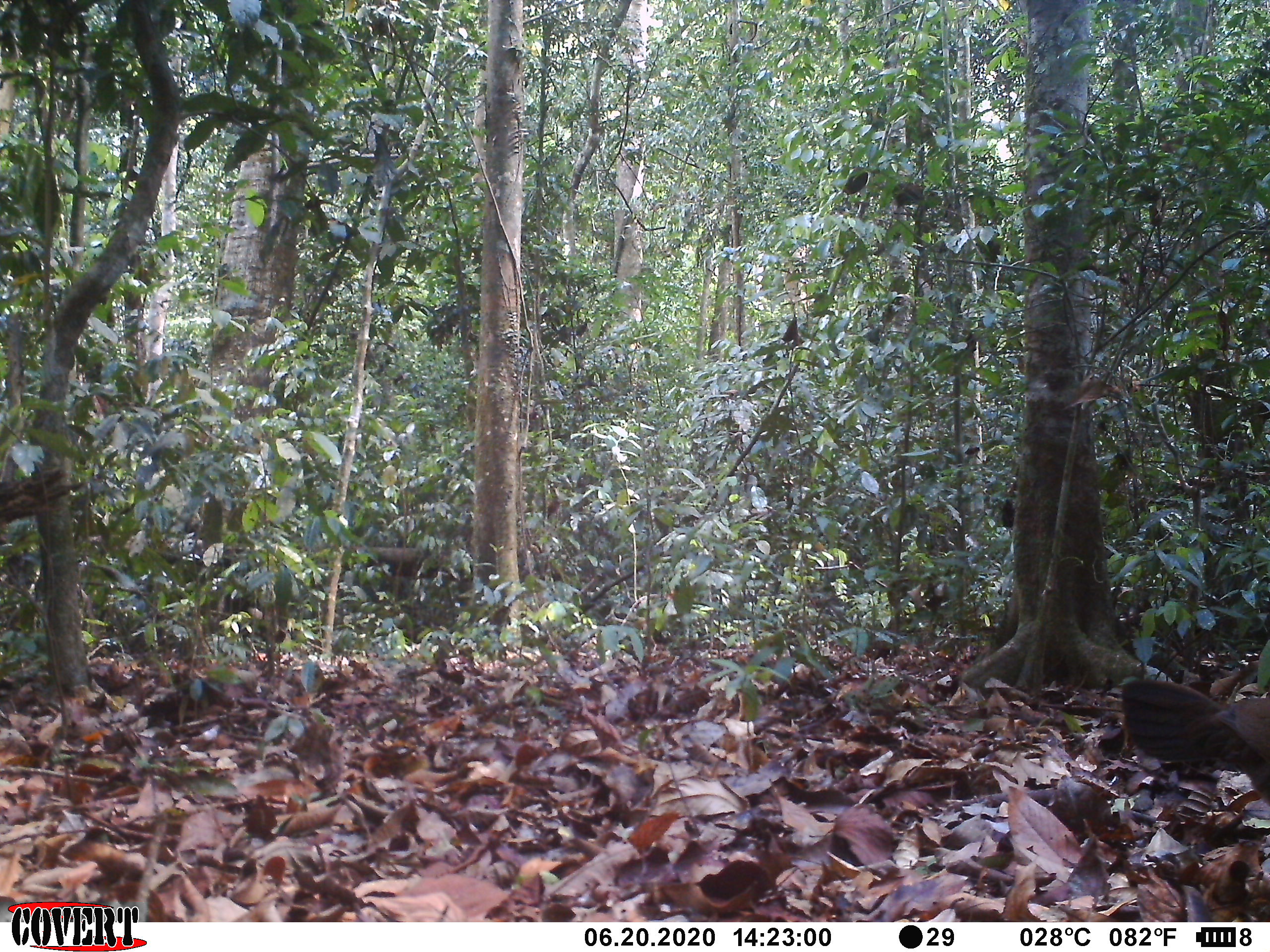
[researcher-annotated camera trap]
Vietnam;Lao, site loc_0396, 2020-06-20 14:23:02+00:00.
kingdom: Animalia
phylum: Chordata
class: Aves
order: Galliformes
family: Phasianidae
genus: Gallus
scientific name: Gallus gallus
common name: red junglefowl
Red junglefowl (Gallus gallus). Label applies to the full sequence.